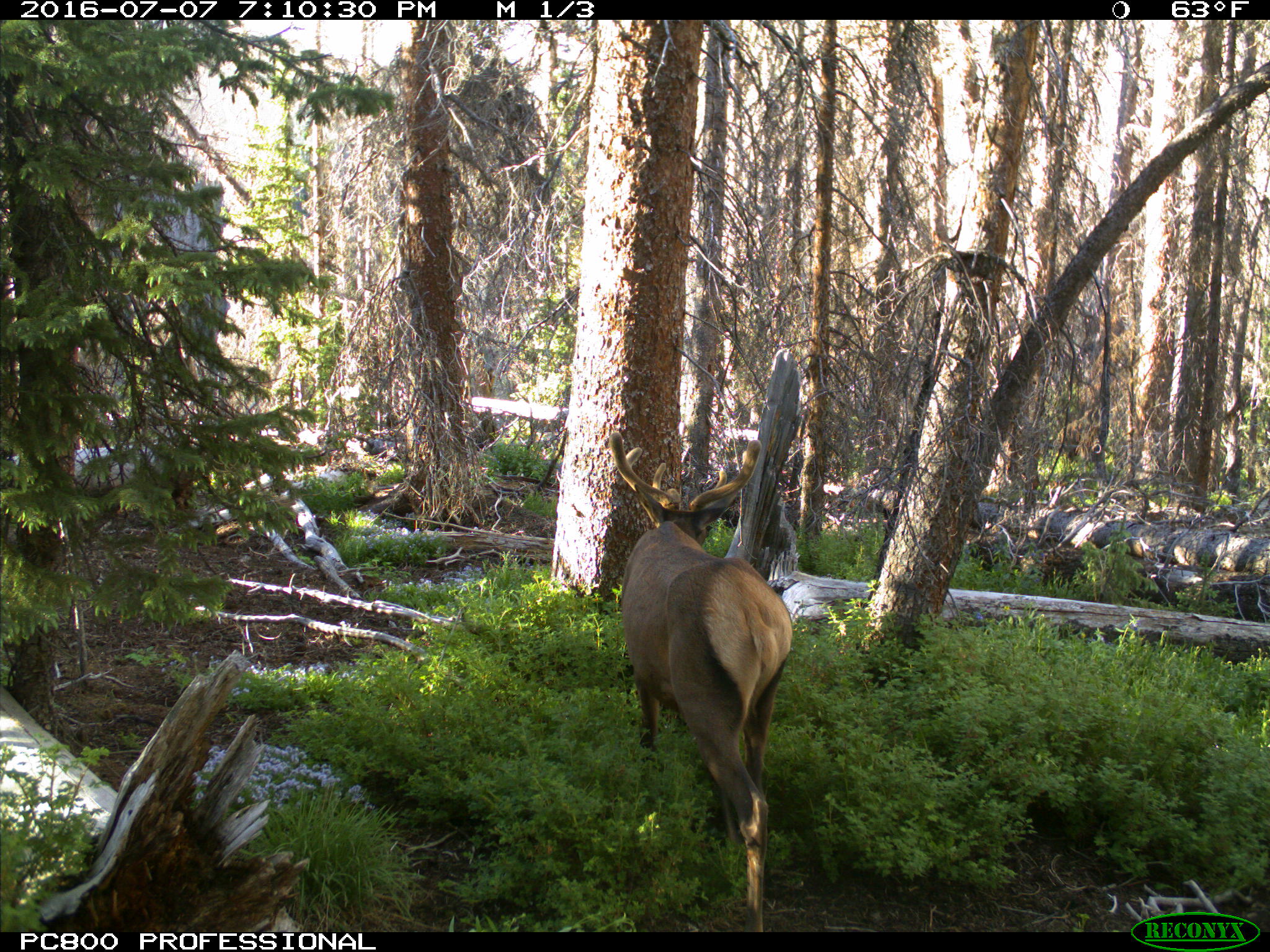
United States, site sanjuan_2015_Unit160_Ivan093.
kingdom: Animalia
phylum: Chordata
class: Mammalia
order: Artiodactyla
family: Cervidae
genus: Cervus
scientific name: Cervus elaphus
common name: red deer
Cervus elaphus (red deer).